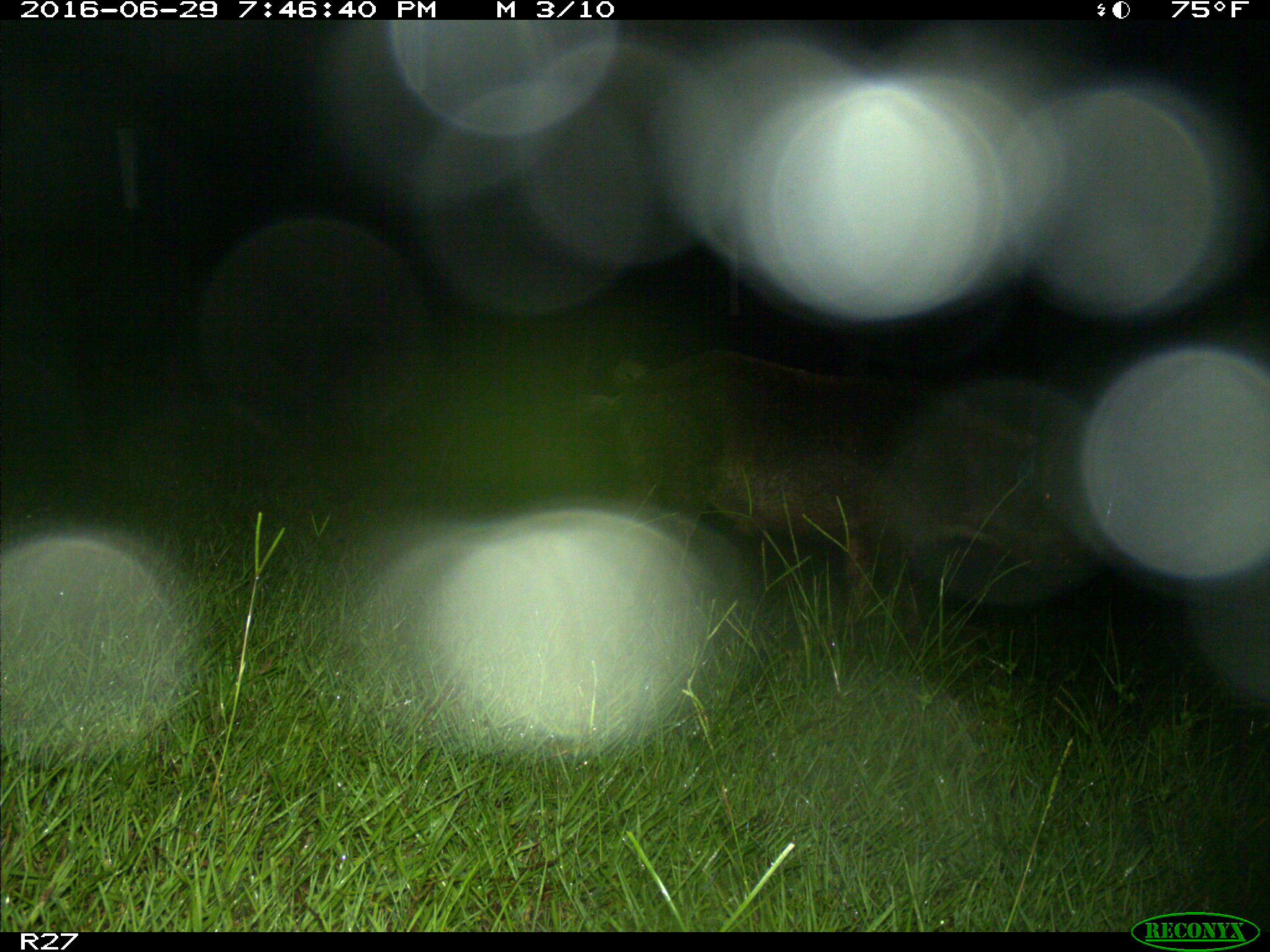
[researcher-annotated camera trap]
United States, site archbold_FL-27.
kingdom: Animalia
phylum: Chordata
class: Mammalia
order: Artiodactyla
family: Suidae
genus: Sus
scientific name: Sus scrofa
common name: wild boar